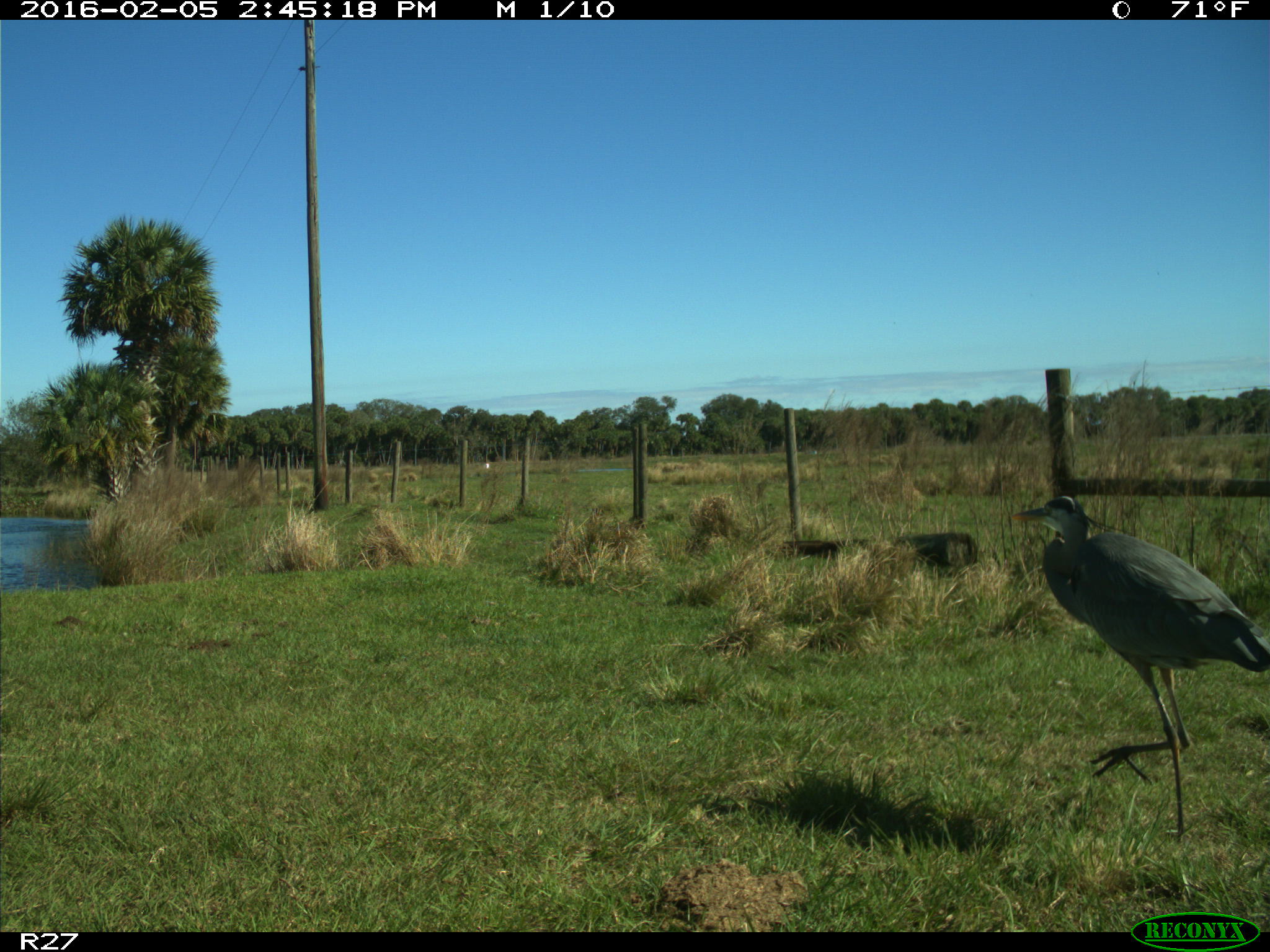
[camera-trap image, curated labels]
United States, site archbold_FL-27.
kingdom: Animalia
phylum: Chordata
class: Aves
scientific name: Aves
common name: birds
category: unidentified bird